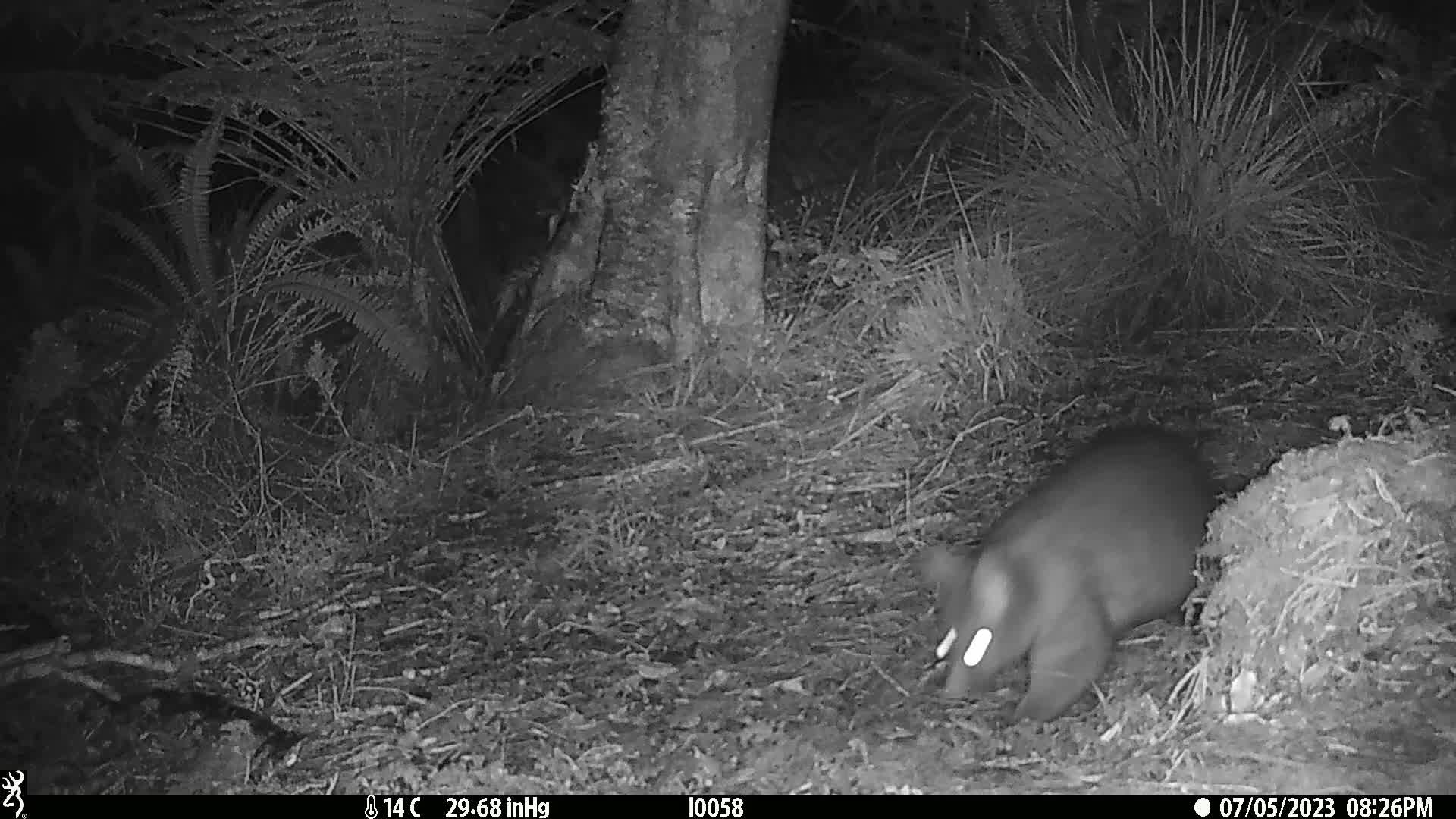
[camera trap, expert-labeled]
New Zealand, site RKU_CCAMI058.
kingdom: Animalia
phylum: Chordata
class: Mammalia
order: Diprotodontia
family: Phalangeridae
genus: Trichosurus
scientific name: Trichosurus vulpecula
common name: common brushtail possum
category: possum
Possum (common brushtail possum) (Trichosurus vulpecula).